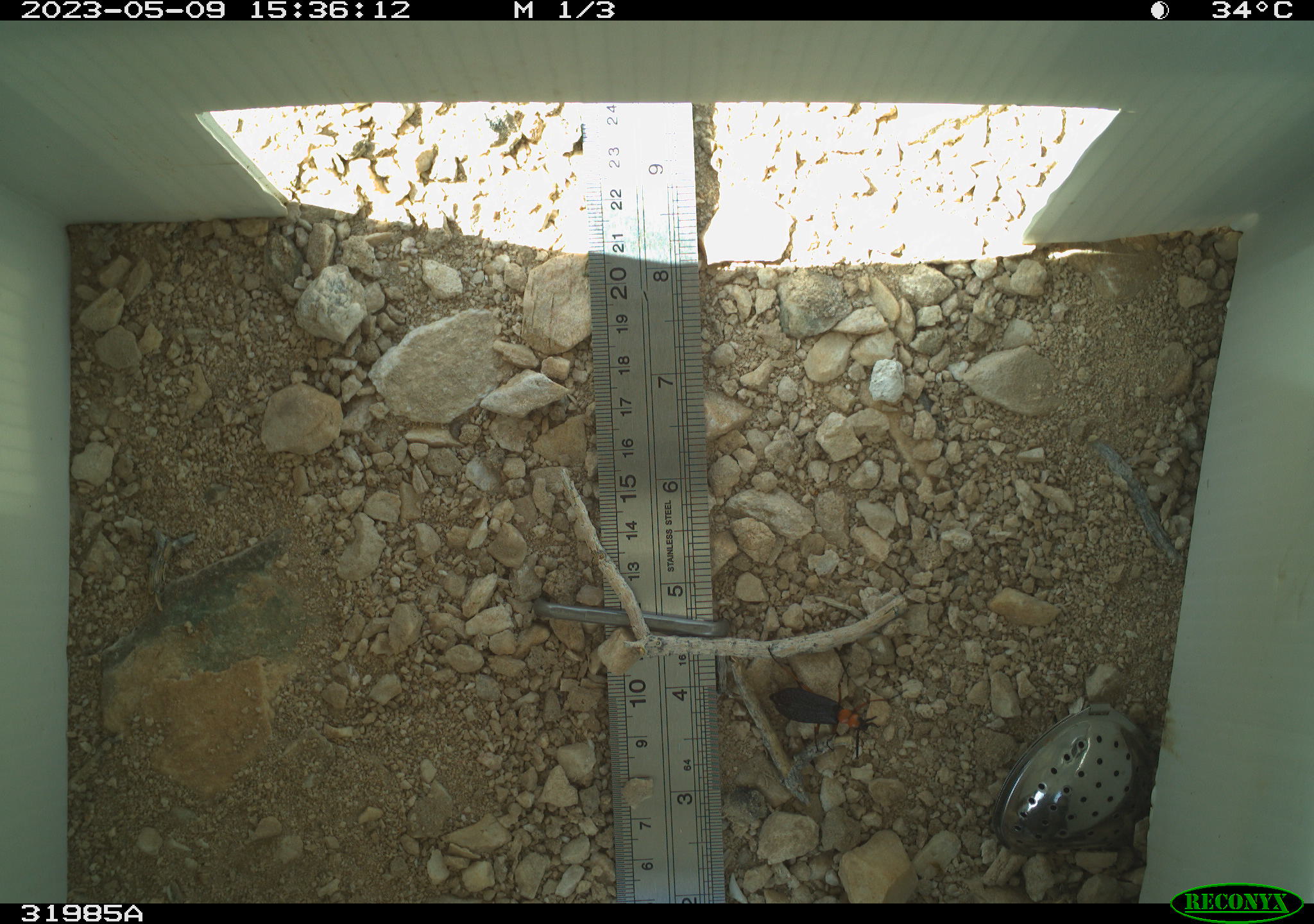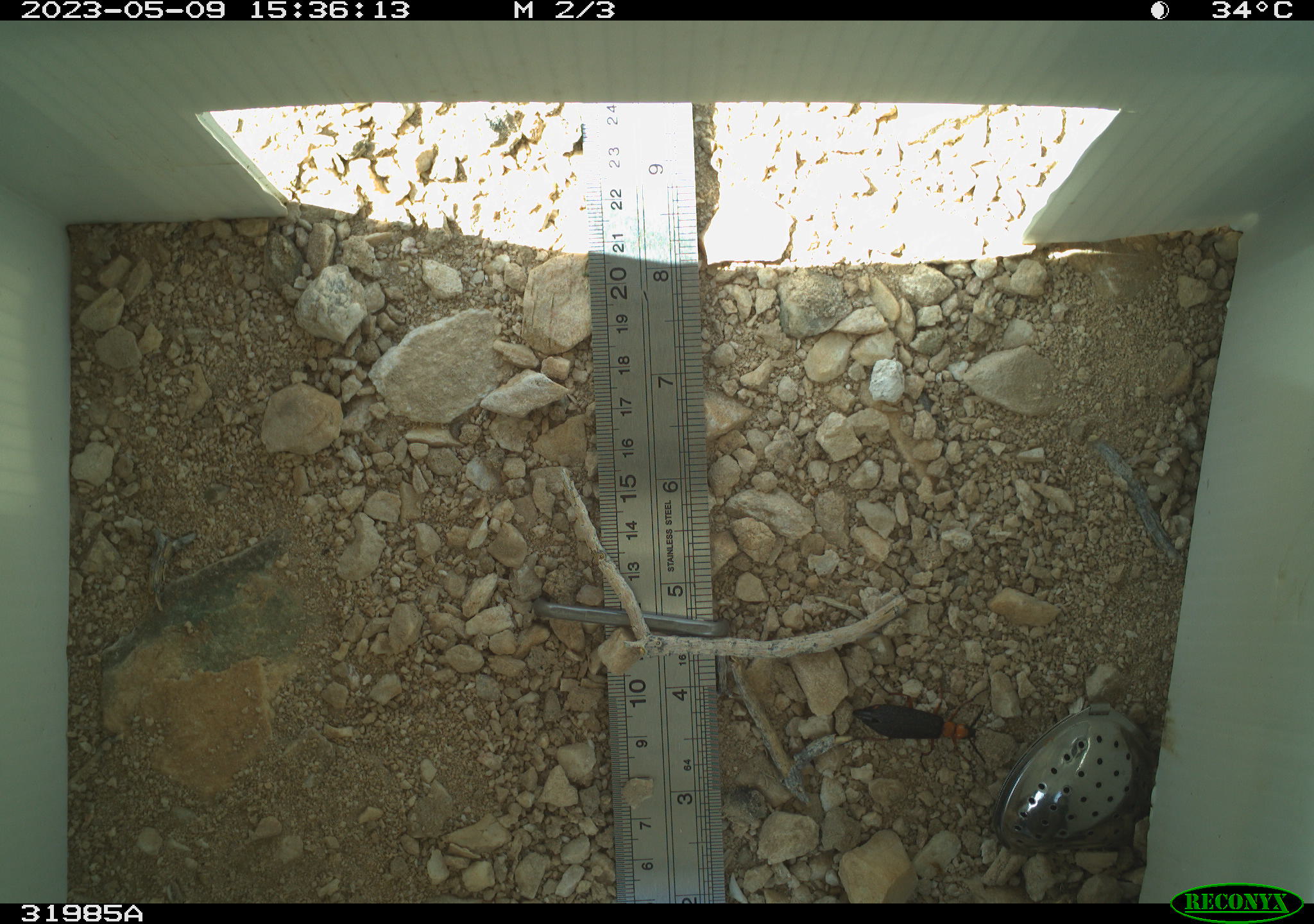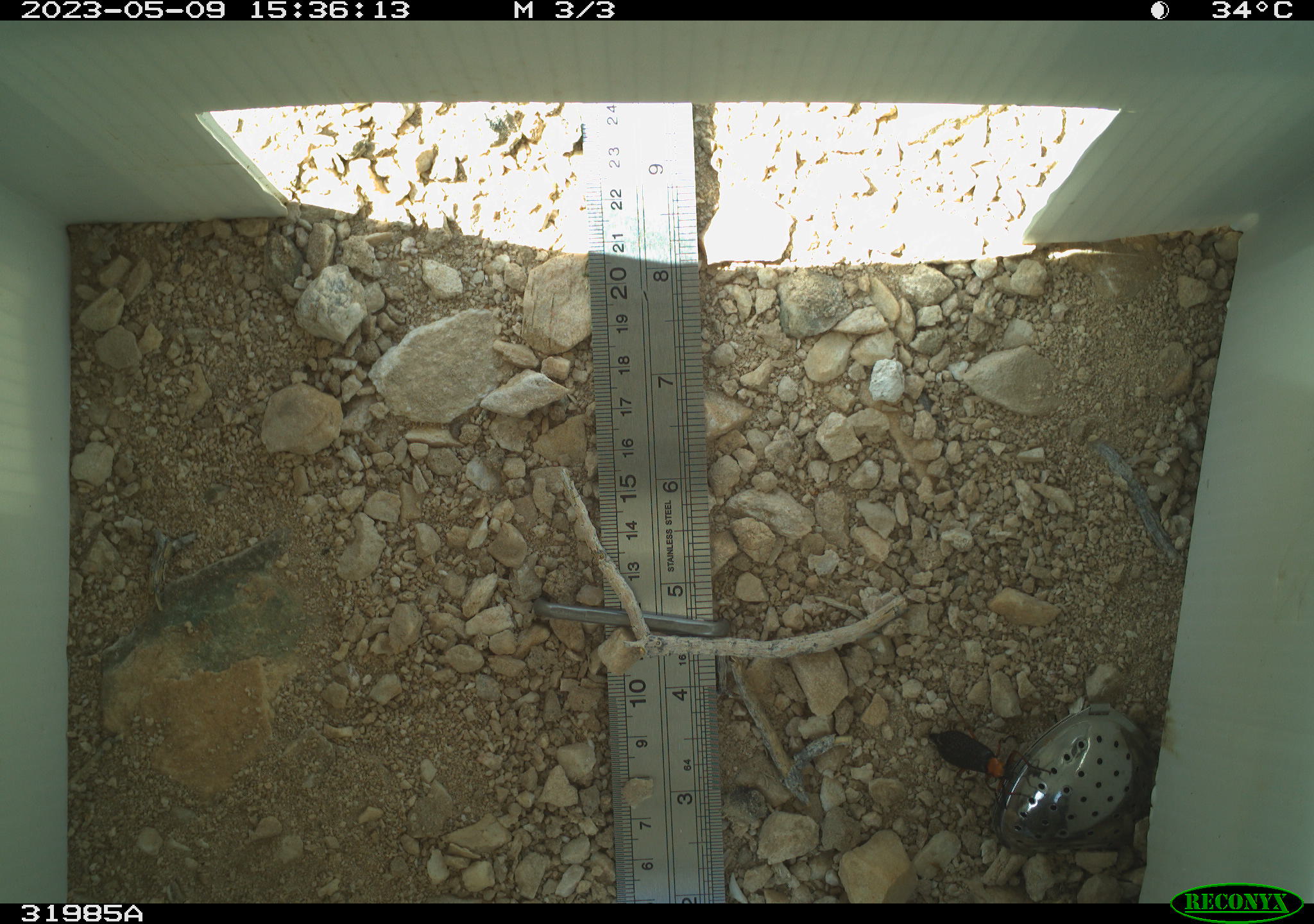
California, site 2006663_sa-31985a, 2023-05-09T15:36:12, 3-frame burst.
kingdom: Animalia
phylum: Arthropoda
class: Insecta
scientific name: Insecta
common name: insect